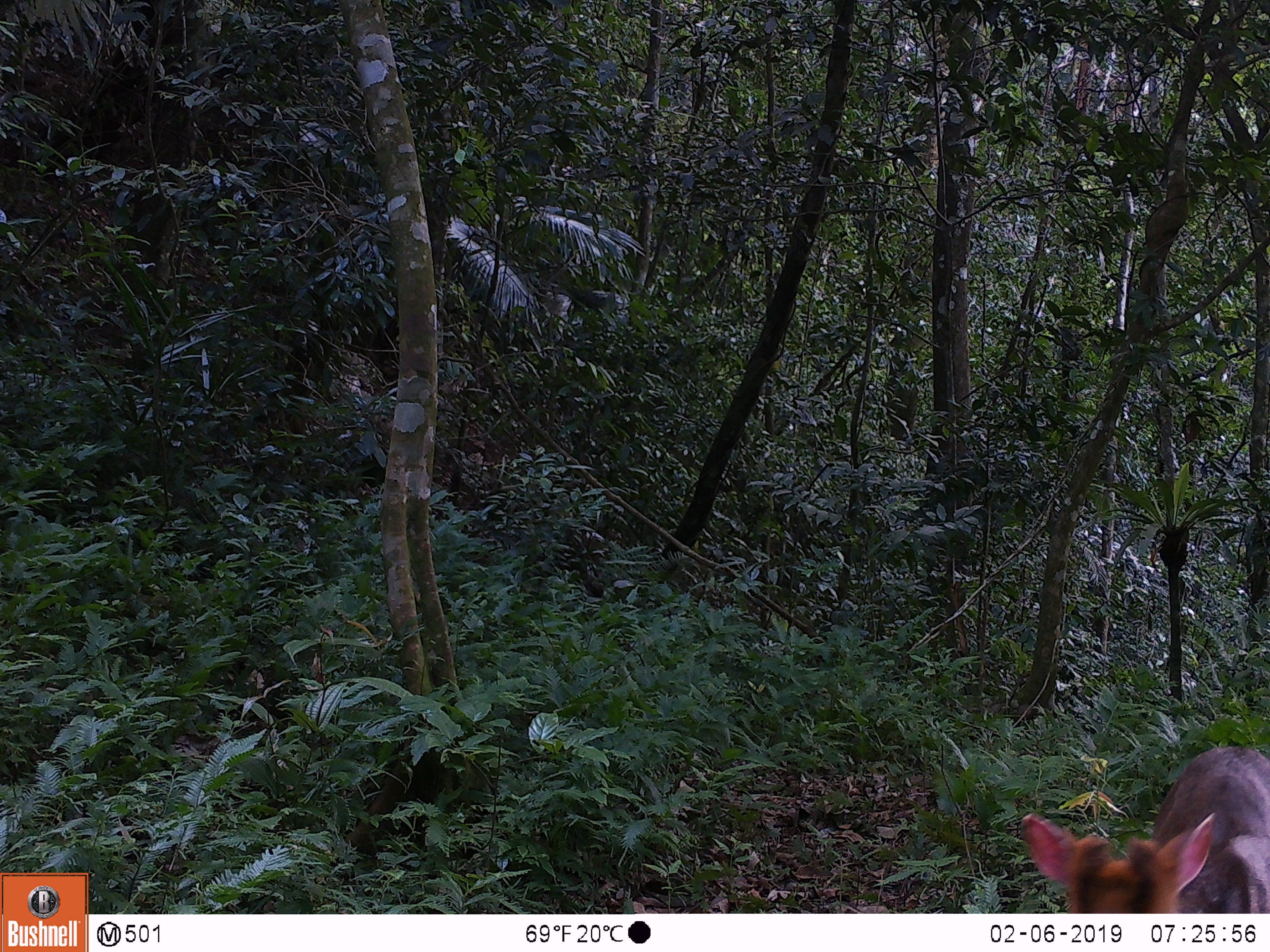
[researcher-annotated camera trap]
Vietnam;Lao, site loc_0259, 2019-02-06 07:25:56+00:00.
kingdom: Animalia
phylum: Chordata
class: Mammalia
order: Artiodactyla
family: Cervidae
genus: Muntiacus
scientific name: Muntiacus rooseveltorum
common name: roosevelt's muntjac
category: roosevelts muntjac group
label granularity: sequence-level